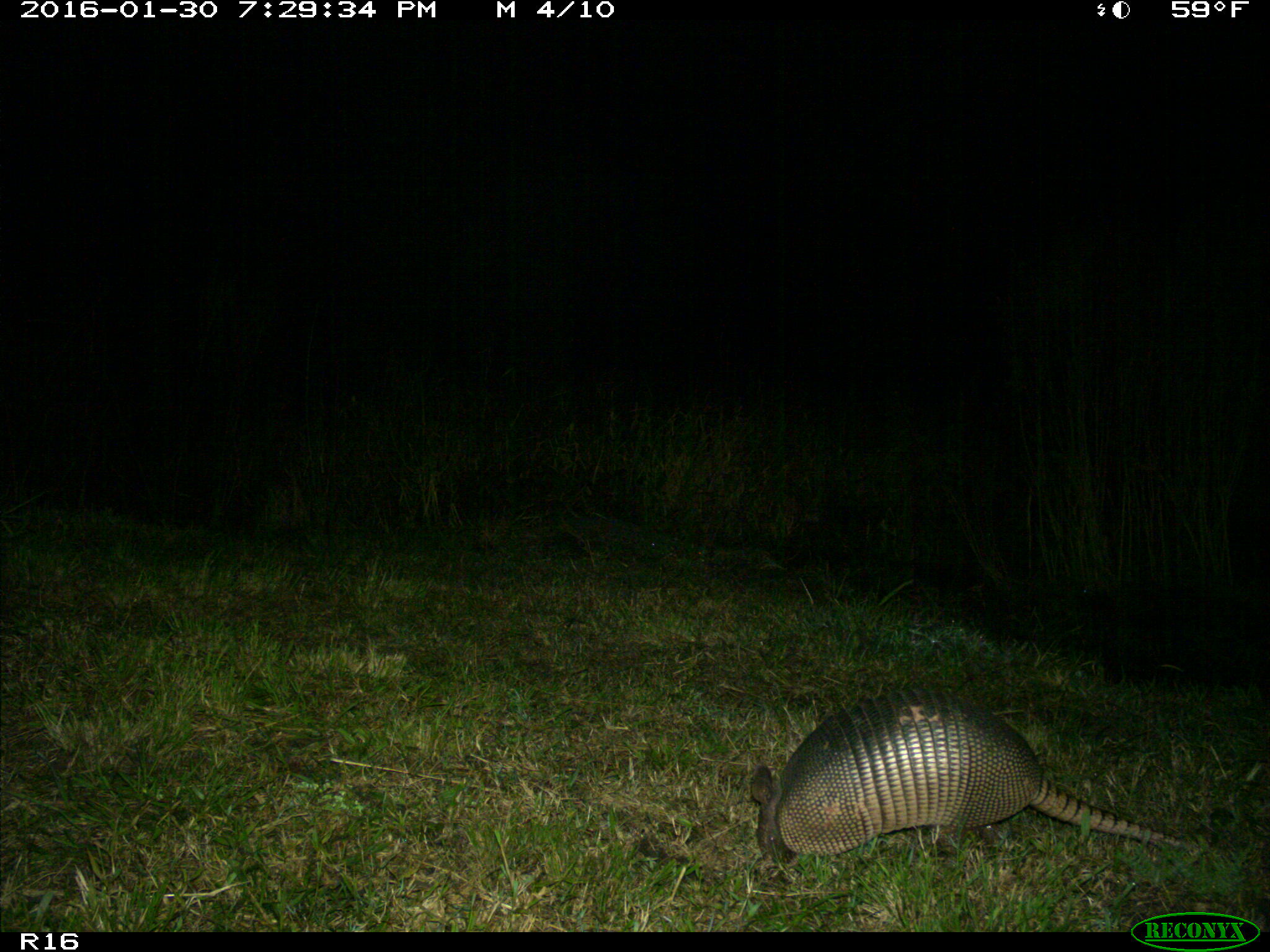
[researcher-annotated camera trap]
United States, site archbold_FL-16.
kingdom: Animalia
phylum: Chordata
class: Mammalia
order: Cingulata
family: Dasypodidae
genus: Dasypus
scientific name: Dasypus novemcinctus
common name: nine-banded armadillo